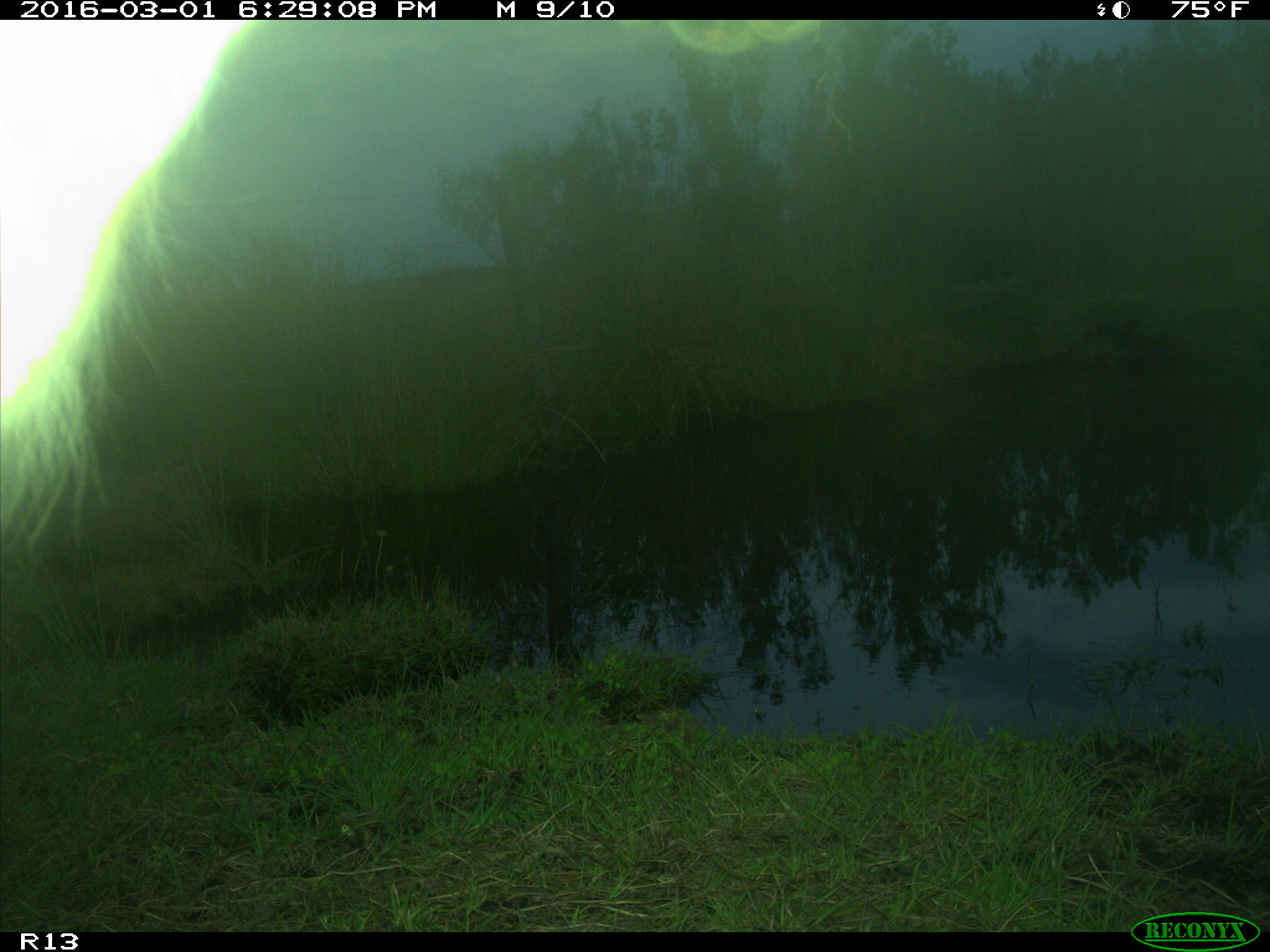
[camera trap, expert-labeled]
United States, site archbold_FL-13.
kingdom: Animalia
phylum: Chordata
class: Mammalia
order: Artiodactyla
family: Bovidae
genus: Bos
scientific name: Bos taurus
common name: domestic cow